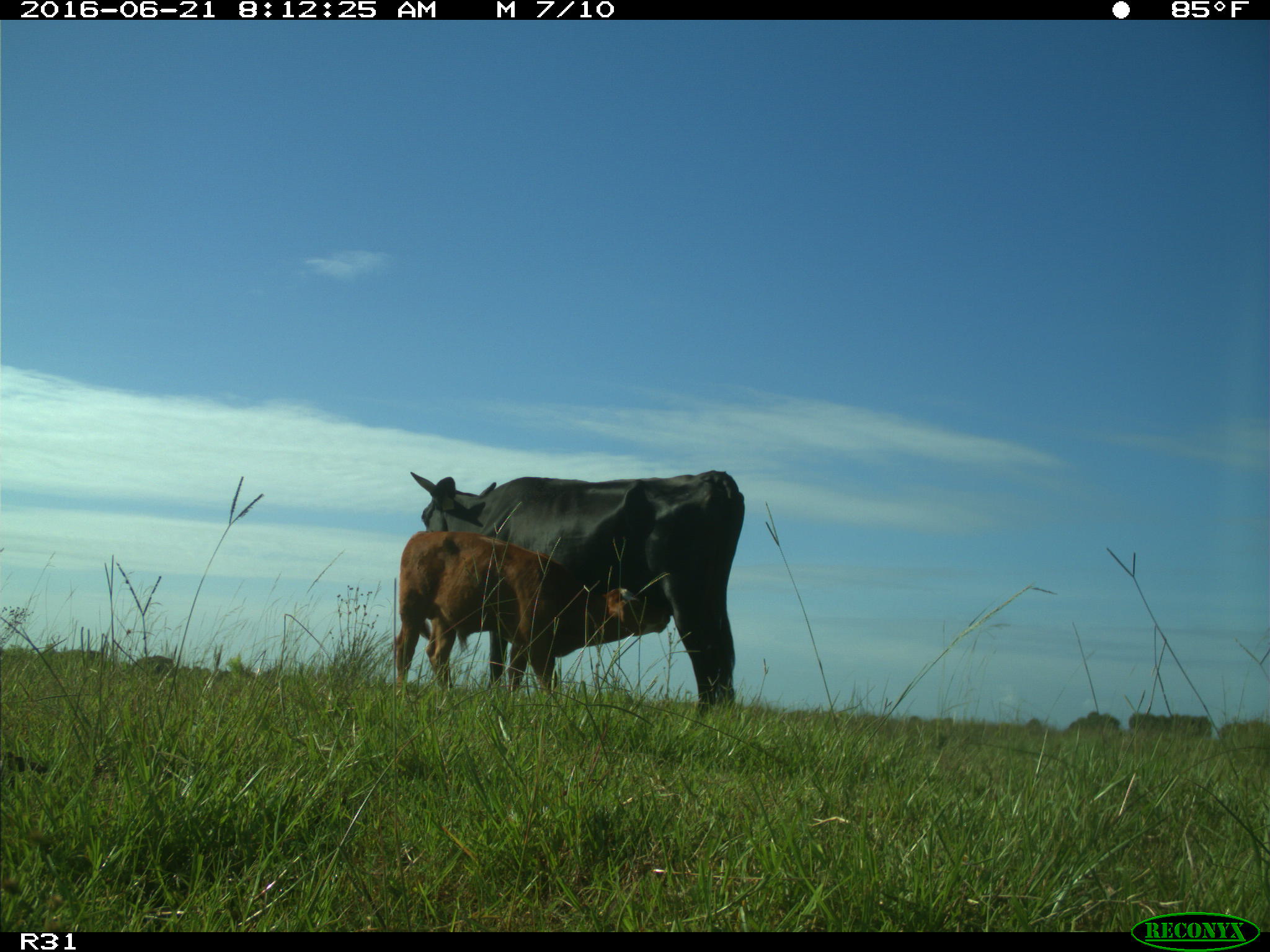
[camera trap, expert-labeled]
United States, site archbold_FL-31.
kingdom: Animalia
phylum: Chordata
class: Mammalia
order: Artiodactyla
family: Bovidae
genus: Bos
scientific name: Bos taurus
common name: domestic cow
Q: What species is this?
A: Bos taurus (domestic cow).